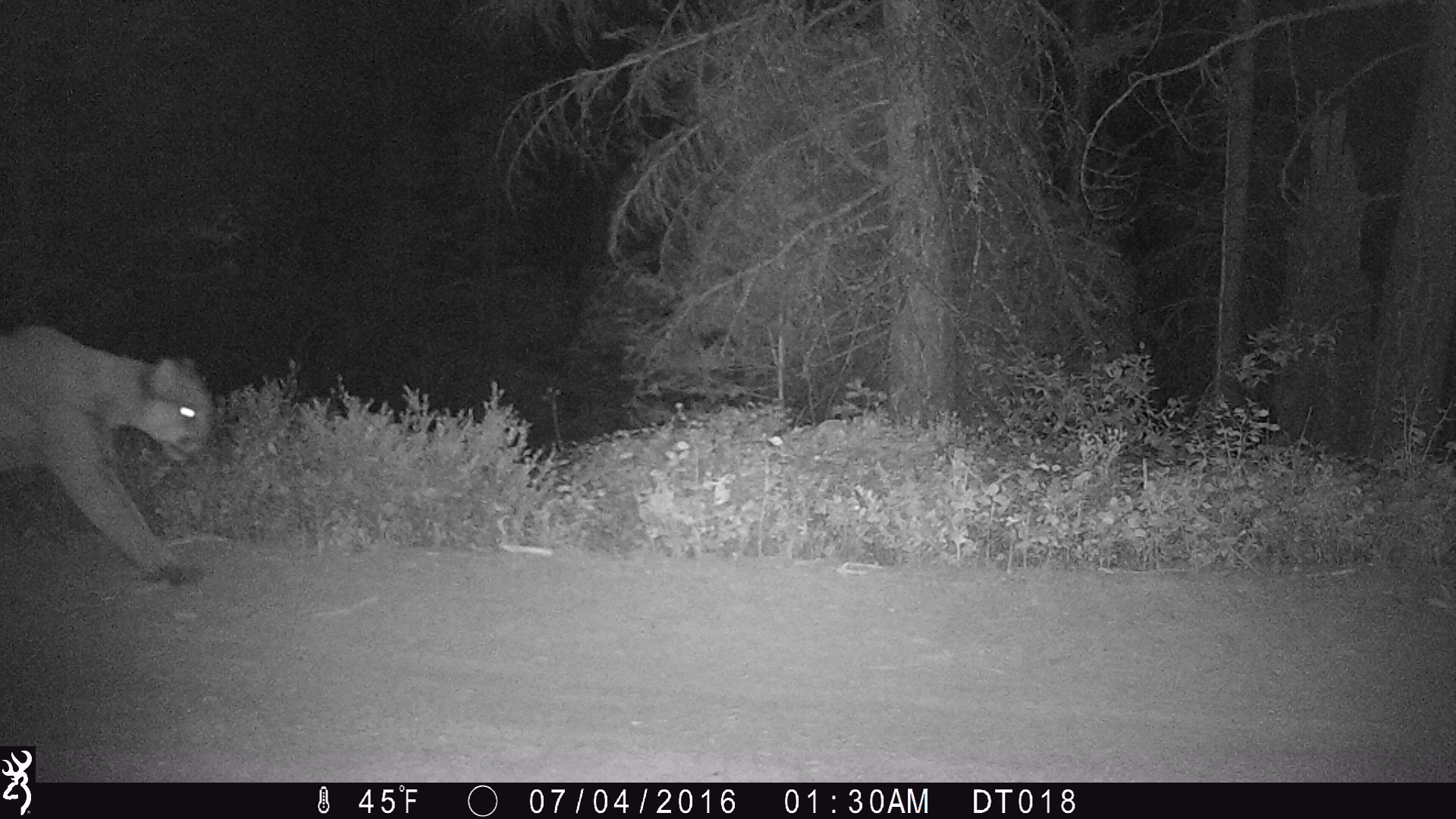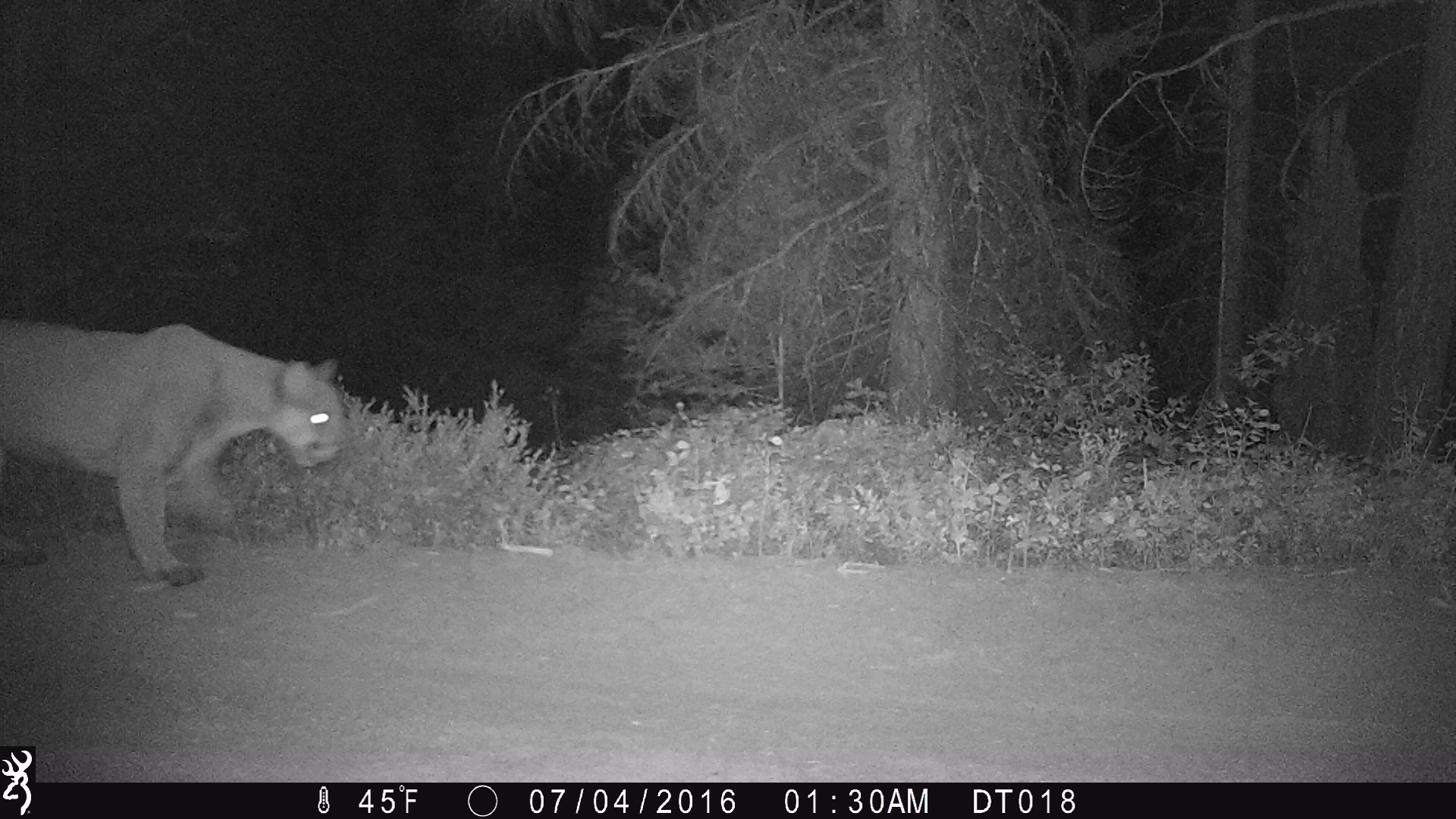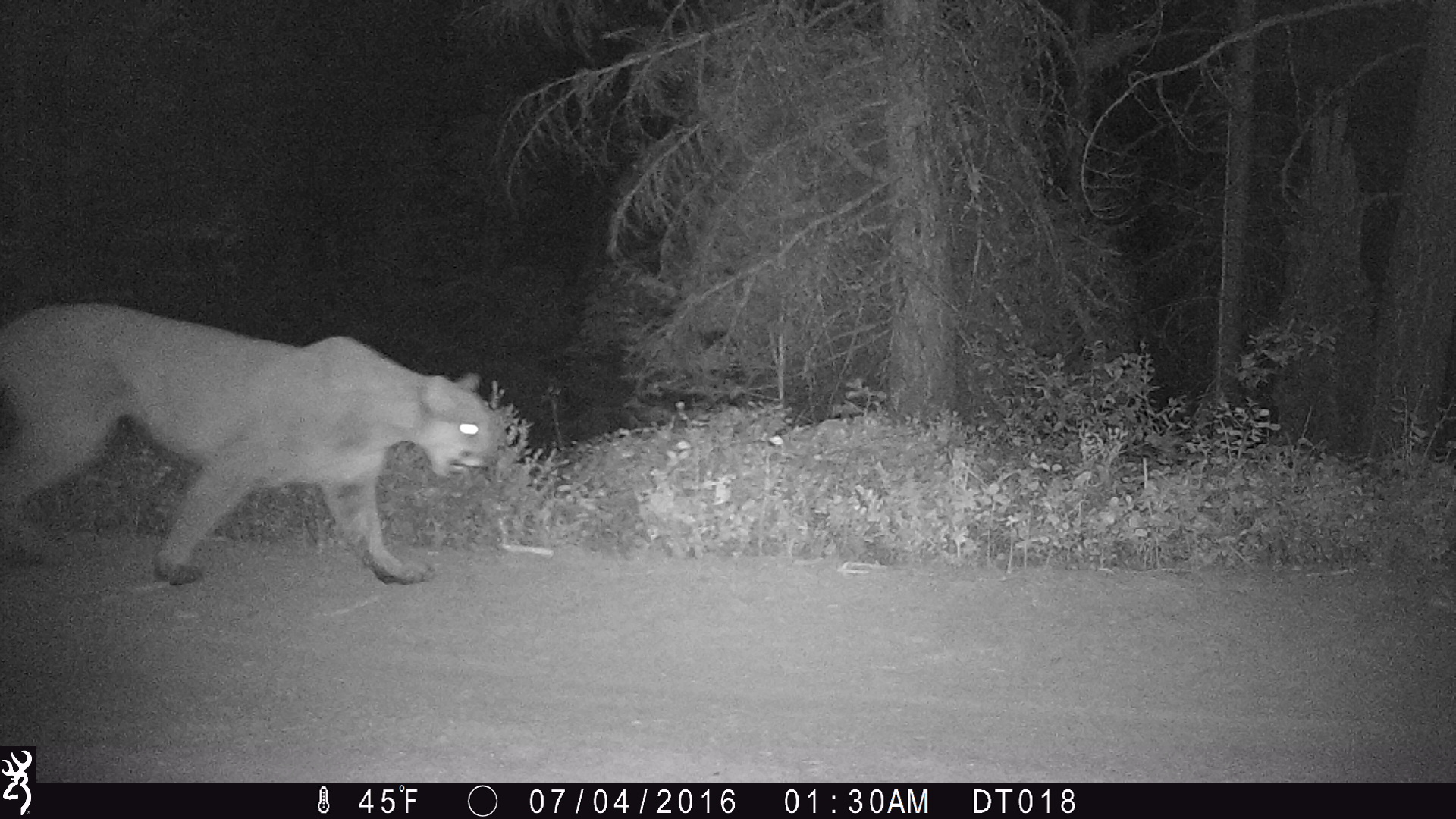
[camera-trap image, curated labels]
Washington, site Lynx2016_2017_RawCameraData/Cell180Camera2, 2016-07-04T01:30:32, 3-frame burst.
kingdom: Animalia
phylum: Chordata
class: Mammalia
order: Carnivora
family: Felidae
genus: Puma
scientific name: Puma concolor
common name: mountain lion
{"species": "Puma concolor (mountain lion)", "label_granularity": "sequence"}